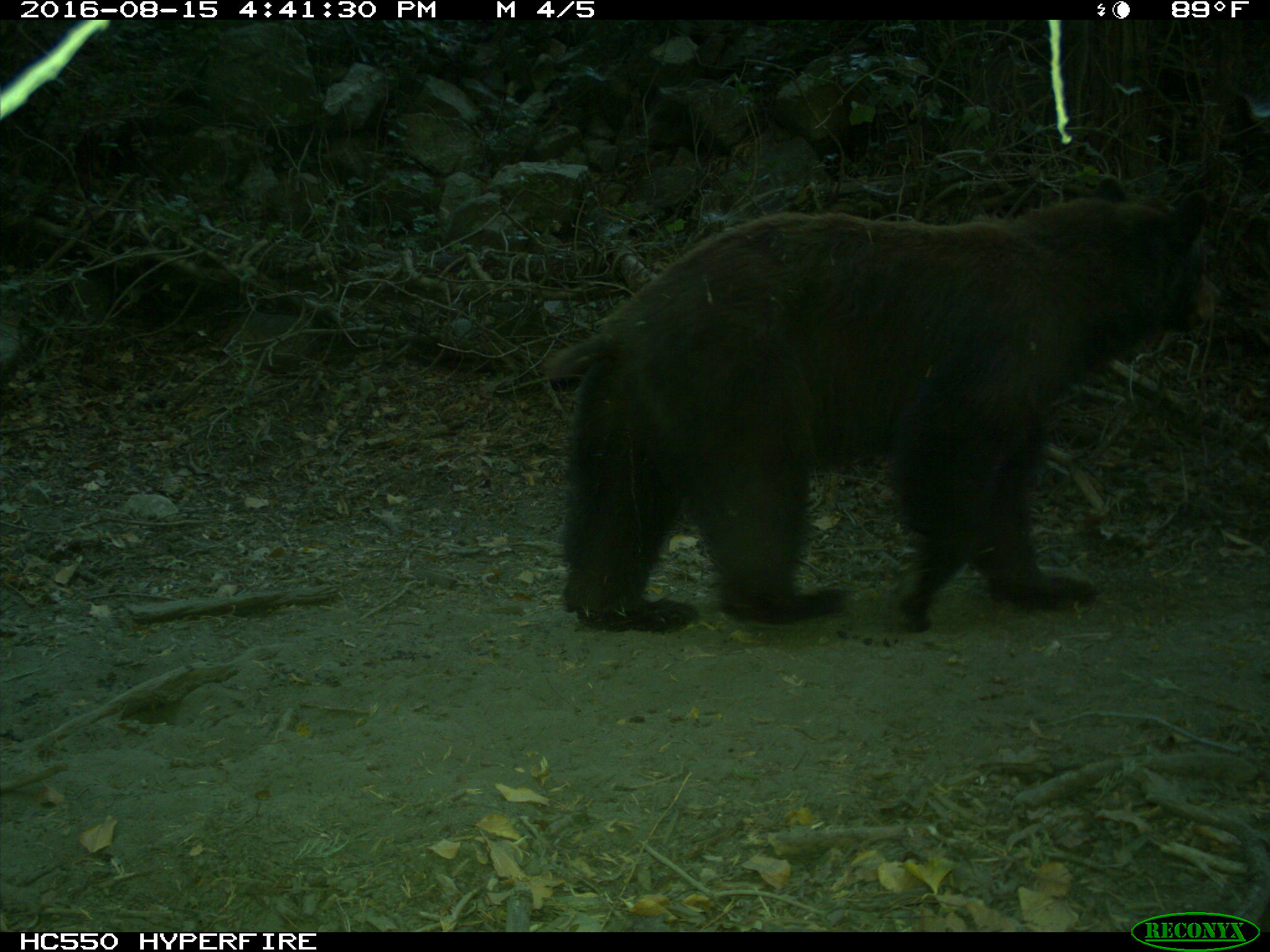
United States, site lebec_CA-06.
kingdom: Animalia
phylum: Chordata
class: Mammalia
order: Carnivora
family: Ursidae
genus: Ursus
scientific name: Ursus americanus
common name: american black bear